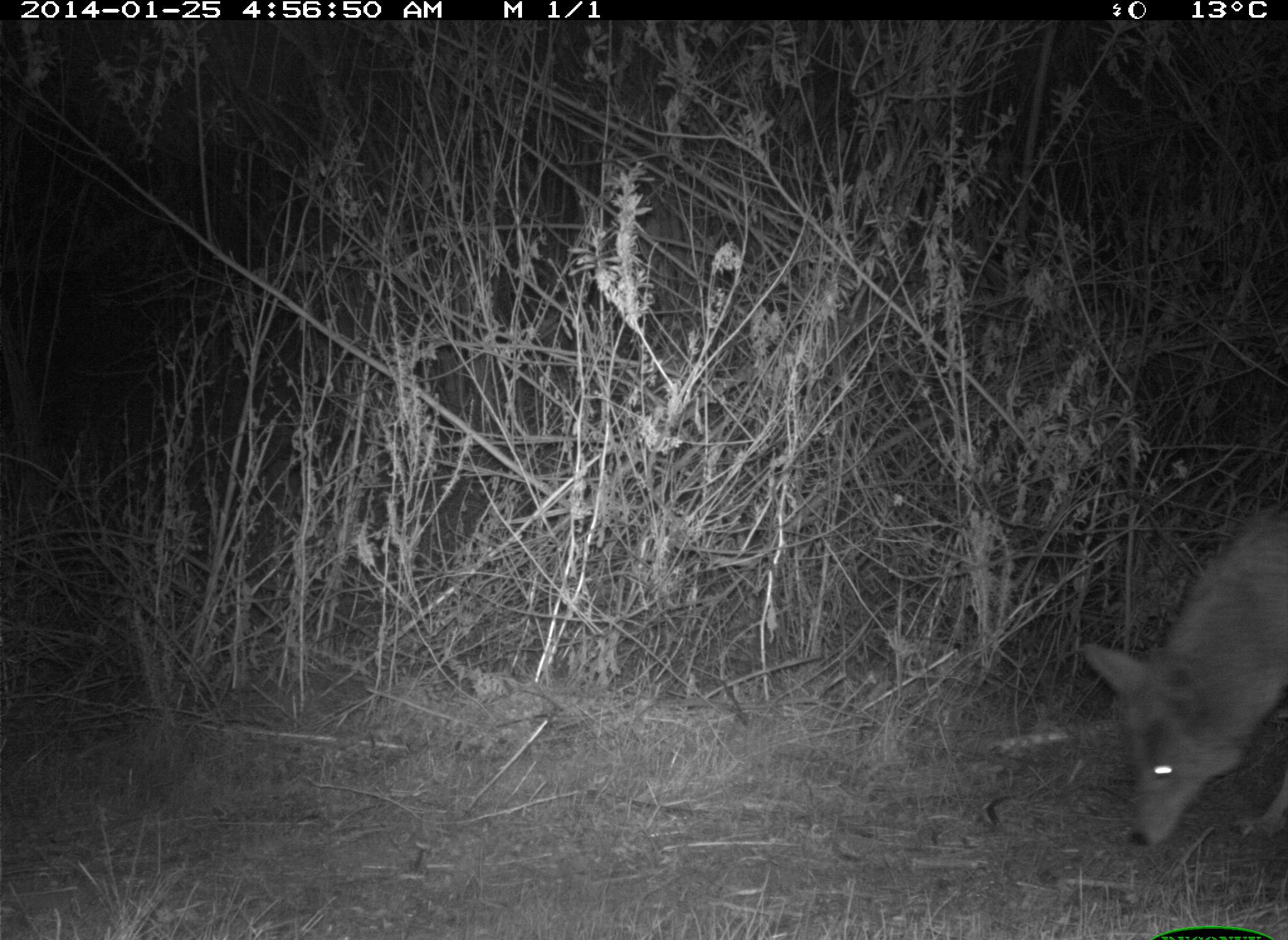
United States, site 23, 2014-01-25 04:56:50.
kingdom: Animalia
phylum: Chordata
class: Mammalia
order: Carnivora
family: Canidae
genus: Canis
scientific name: Canis latrans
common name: coyote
Coyote (Canis latrans).